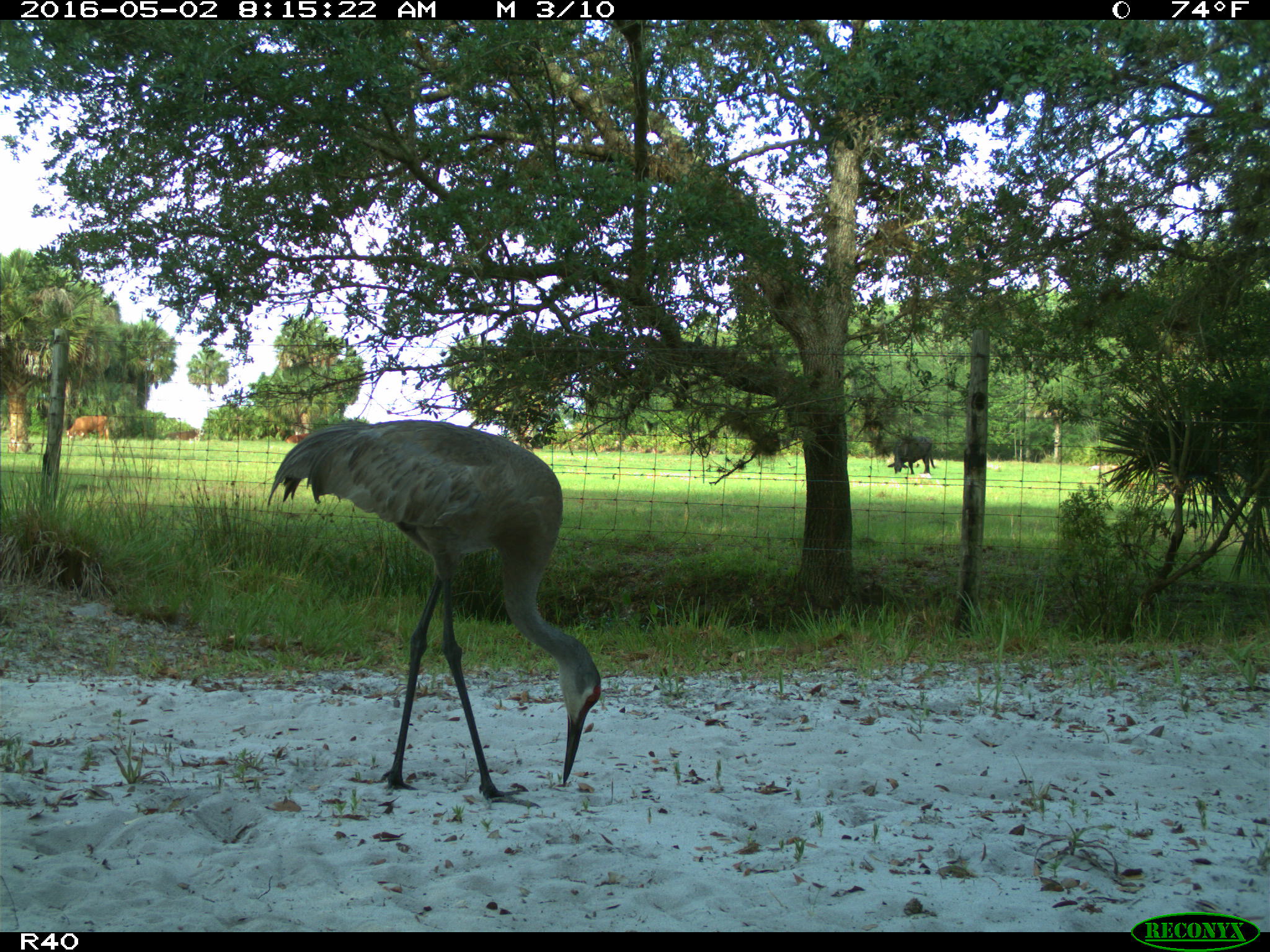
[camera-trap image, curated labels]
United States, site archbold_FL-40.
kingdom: Animalia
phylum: Chordata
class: Aves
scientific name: Aves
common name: birds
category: unidentified bird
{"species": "unidentified bird (birds) (Aves)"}